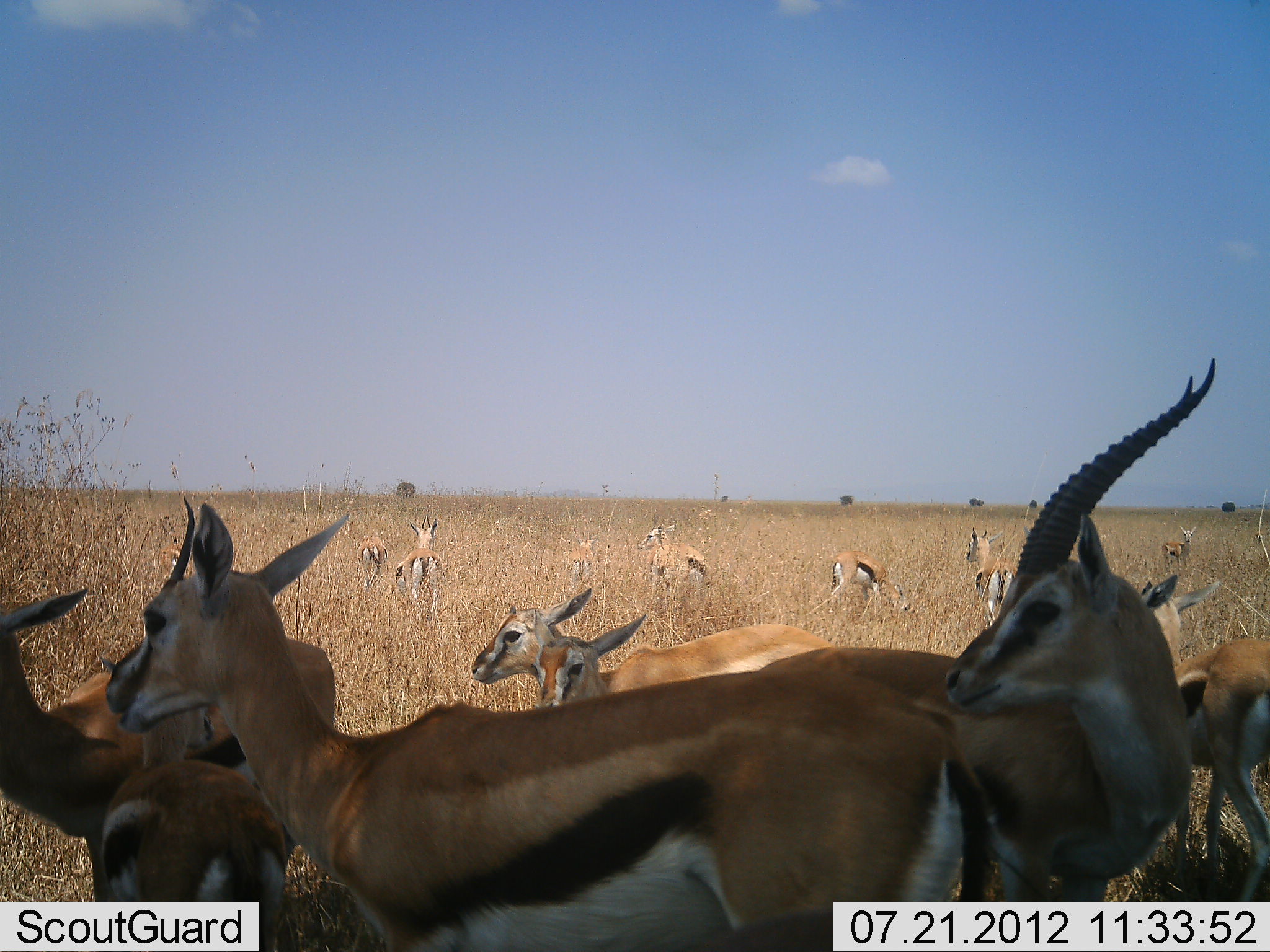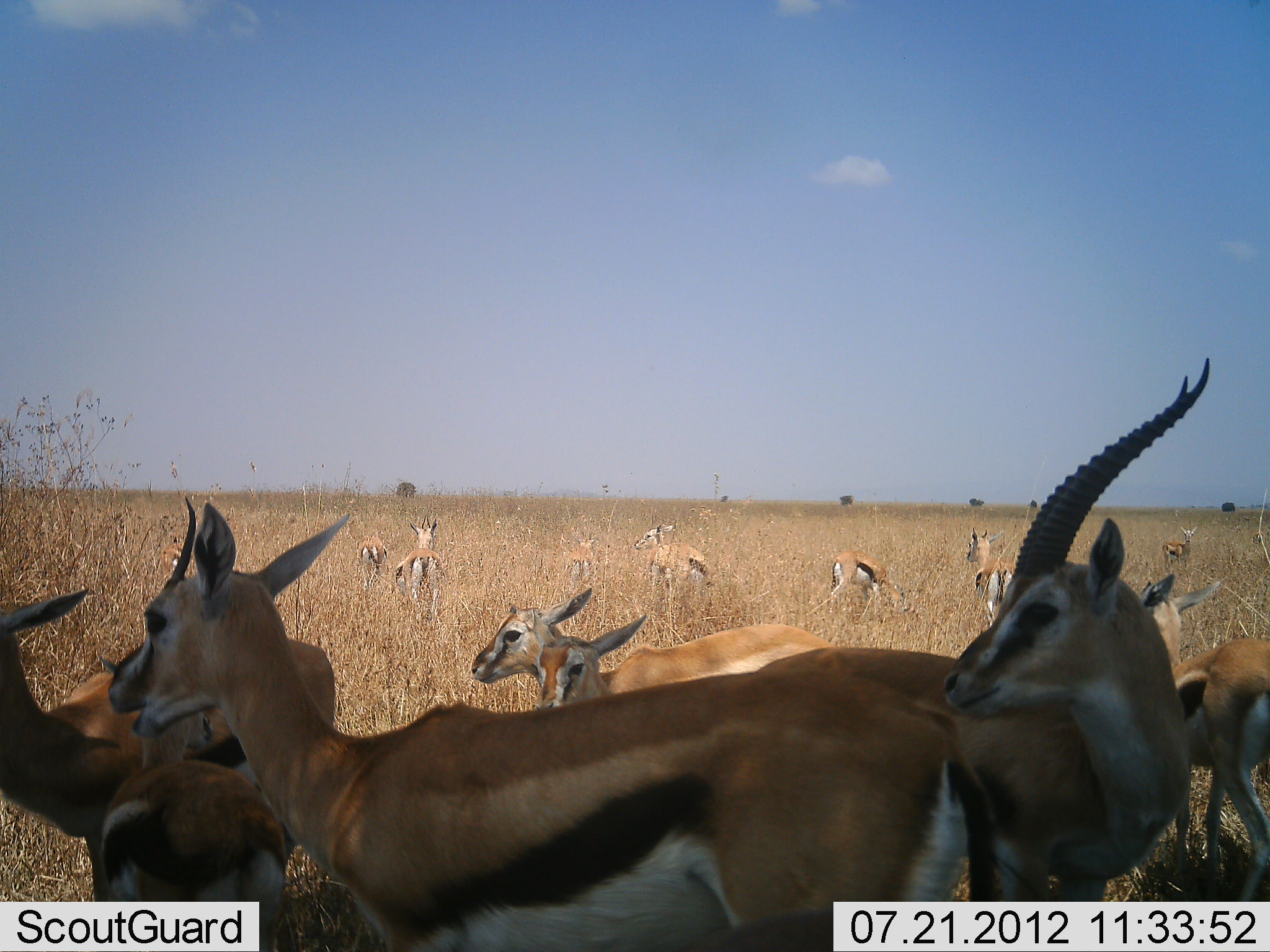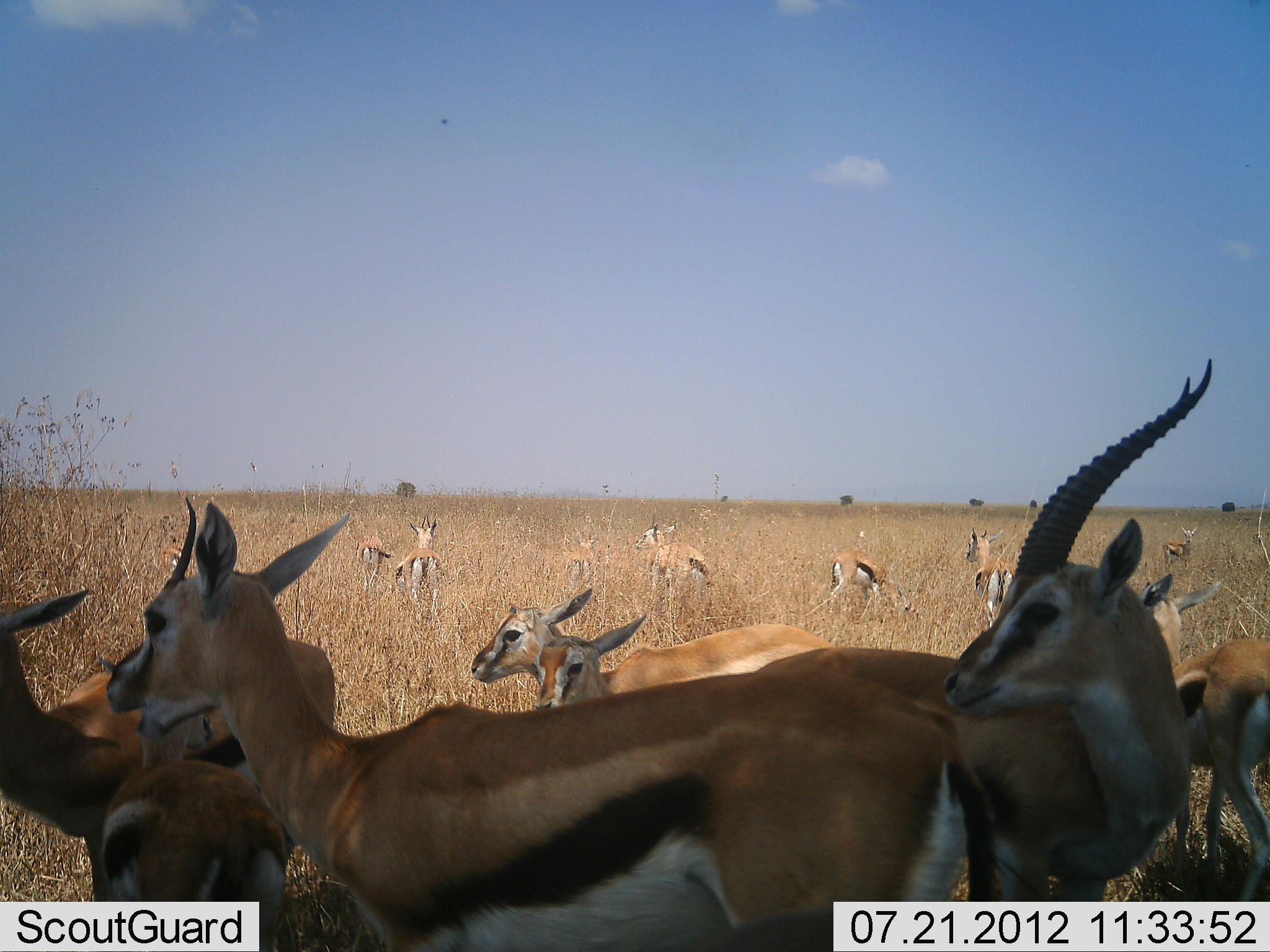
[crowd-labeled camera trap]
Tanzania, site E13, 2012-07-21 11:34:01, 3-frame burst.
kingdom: Animalia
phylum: Chordata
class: Mammalia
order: Artiodactyla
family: Bovidae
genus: Eudorcas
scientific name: Eudorcas thomsonii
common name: thomson's gazelle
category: gazellethomsons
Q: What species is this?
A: Gazellethomsons (thomson's gazelle) (Eudorcas thomsonii).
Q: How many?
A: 11-50.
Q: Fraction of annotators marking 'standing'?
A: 90%.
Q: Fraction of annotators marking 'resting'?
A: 10%.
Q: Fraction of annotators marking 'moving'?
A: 0%.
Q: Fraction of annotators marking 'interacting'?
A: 0%.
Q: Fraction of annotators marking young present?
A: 20%.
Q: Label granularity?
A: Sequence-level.